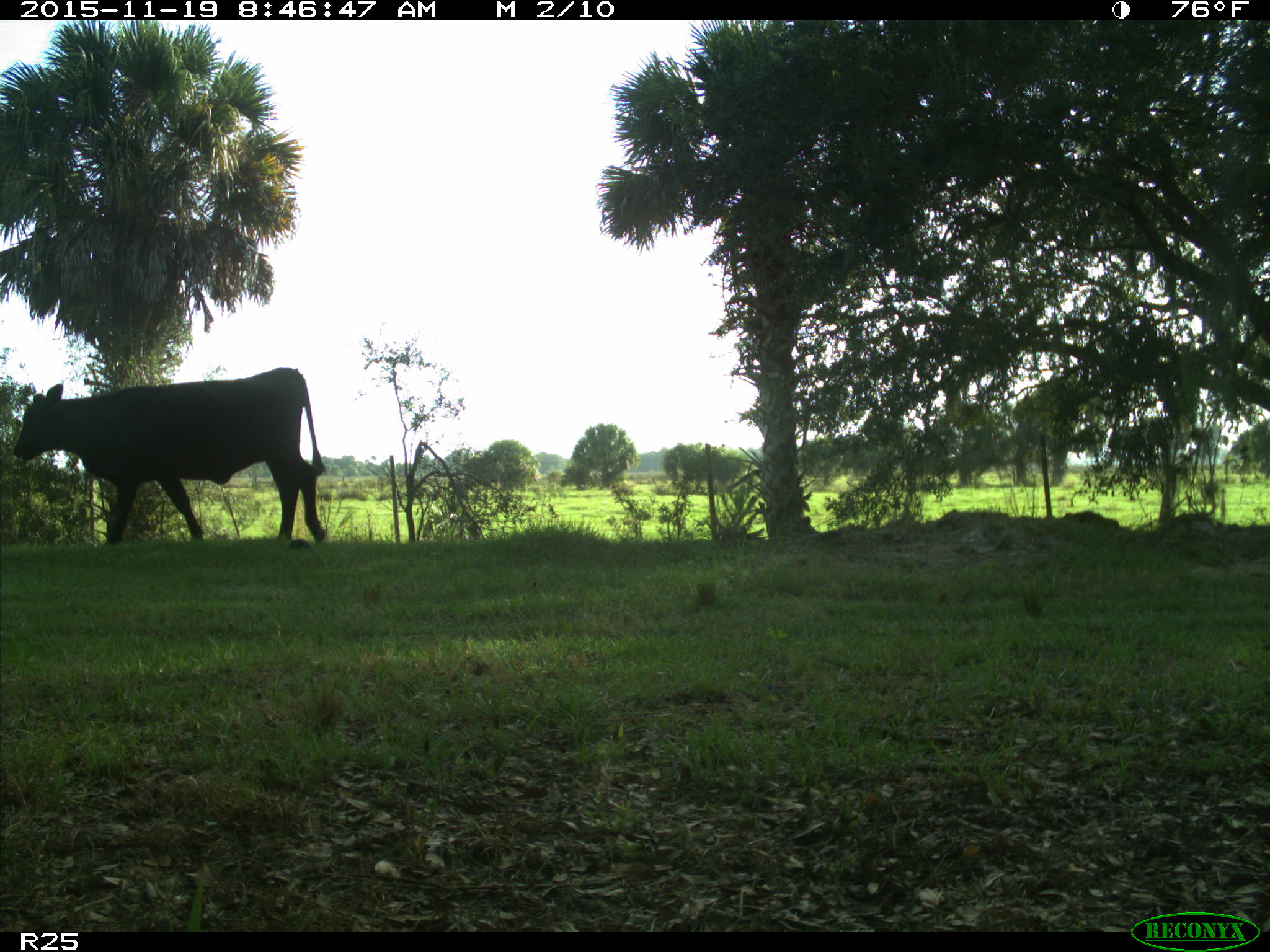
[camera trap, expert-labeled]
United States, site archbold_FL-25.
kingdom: Animalia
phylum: Chordata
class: Mammalia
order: Artiodactyla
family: Bovidae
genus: Bos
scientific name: Bos taurus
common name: domestic cow